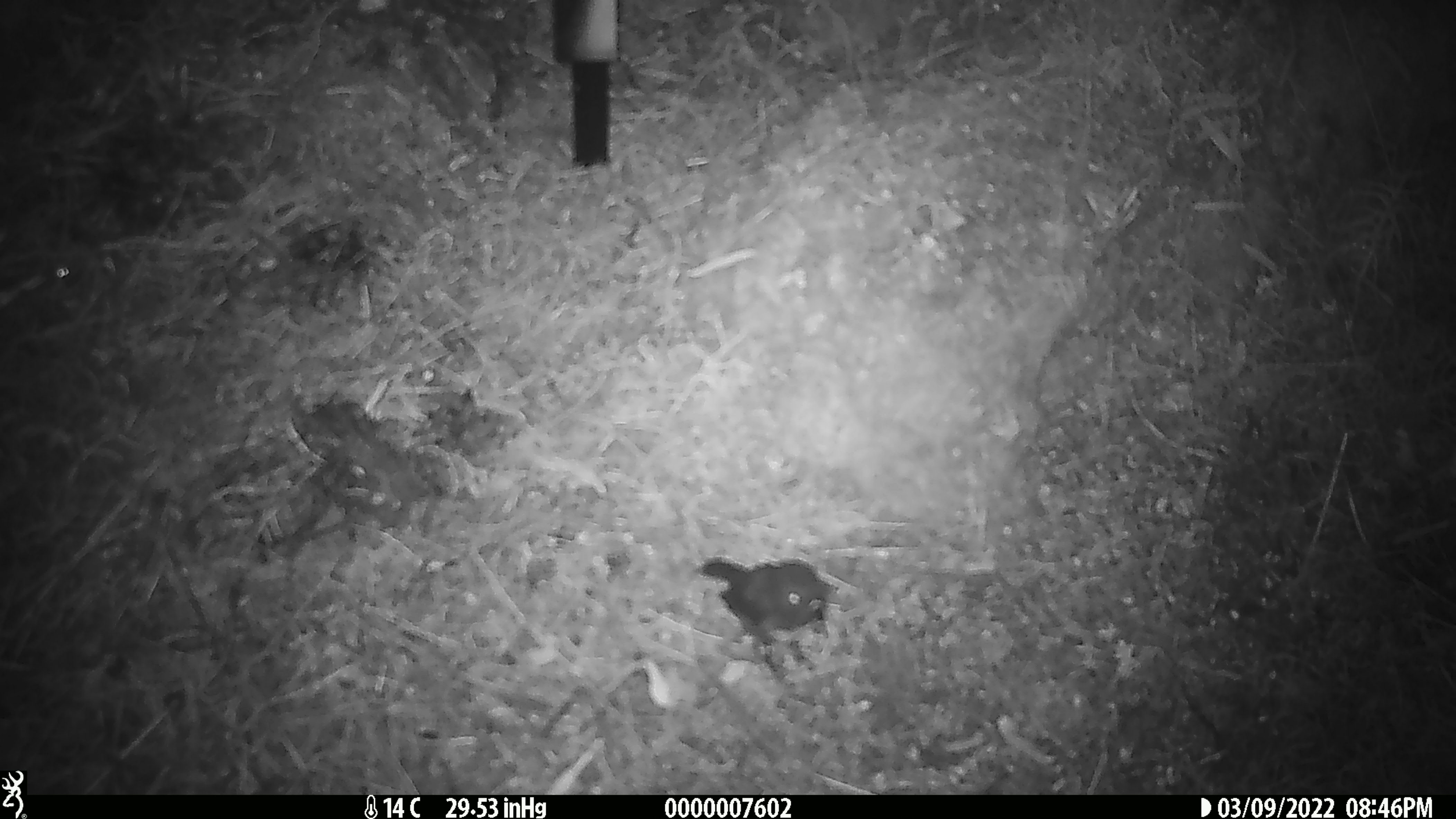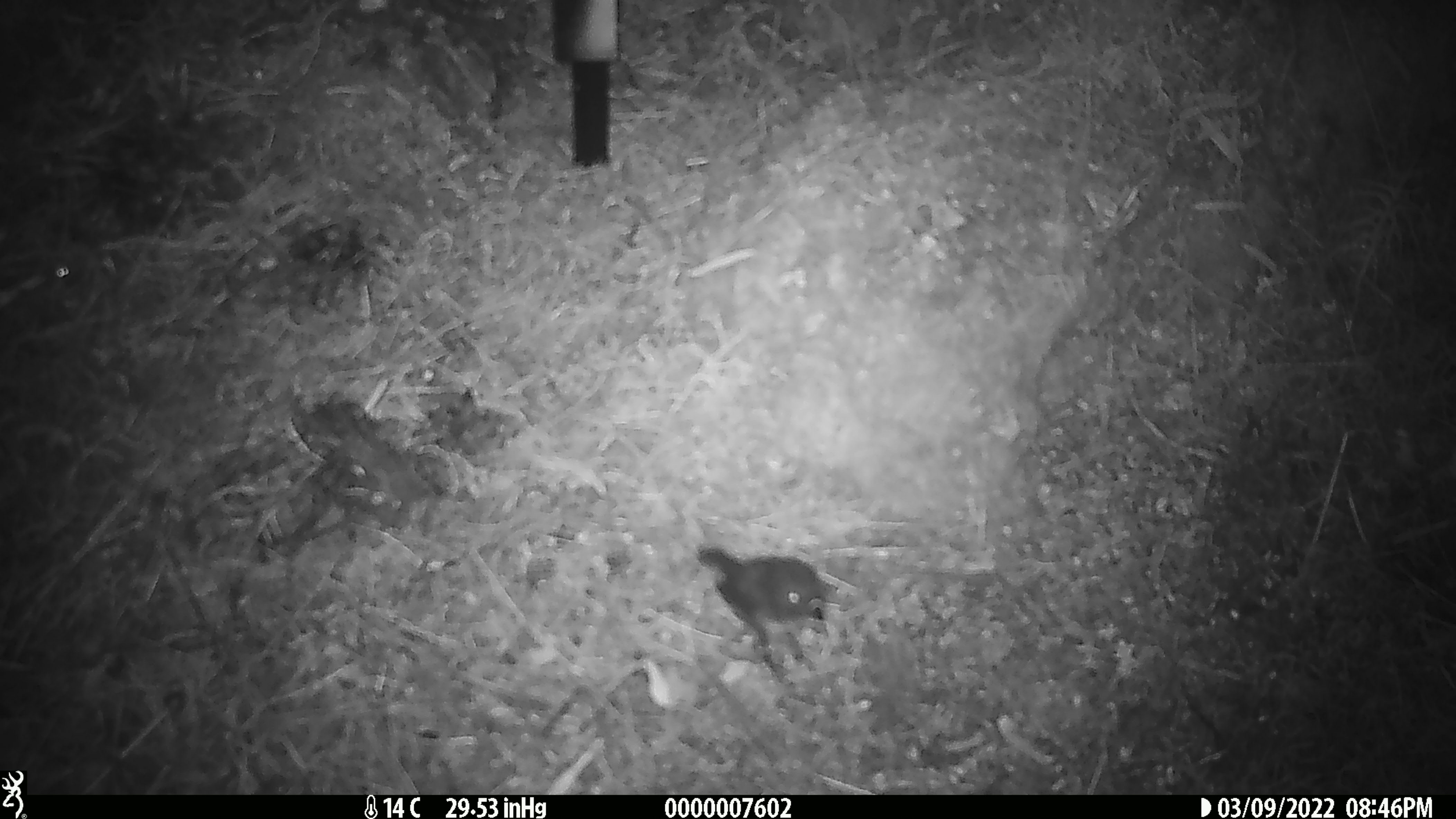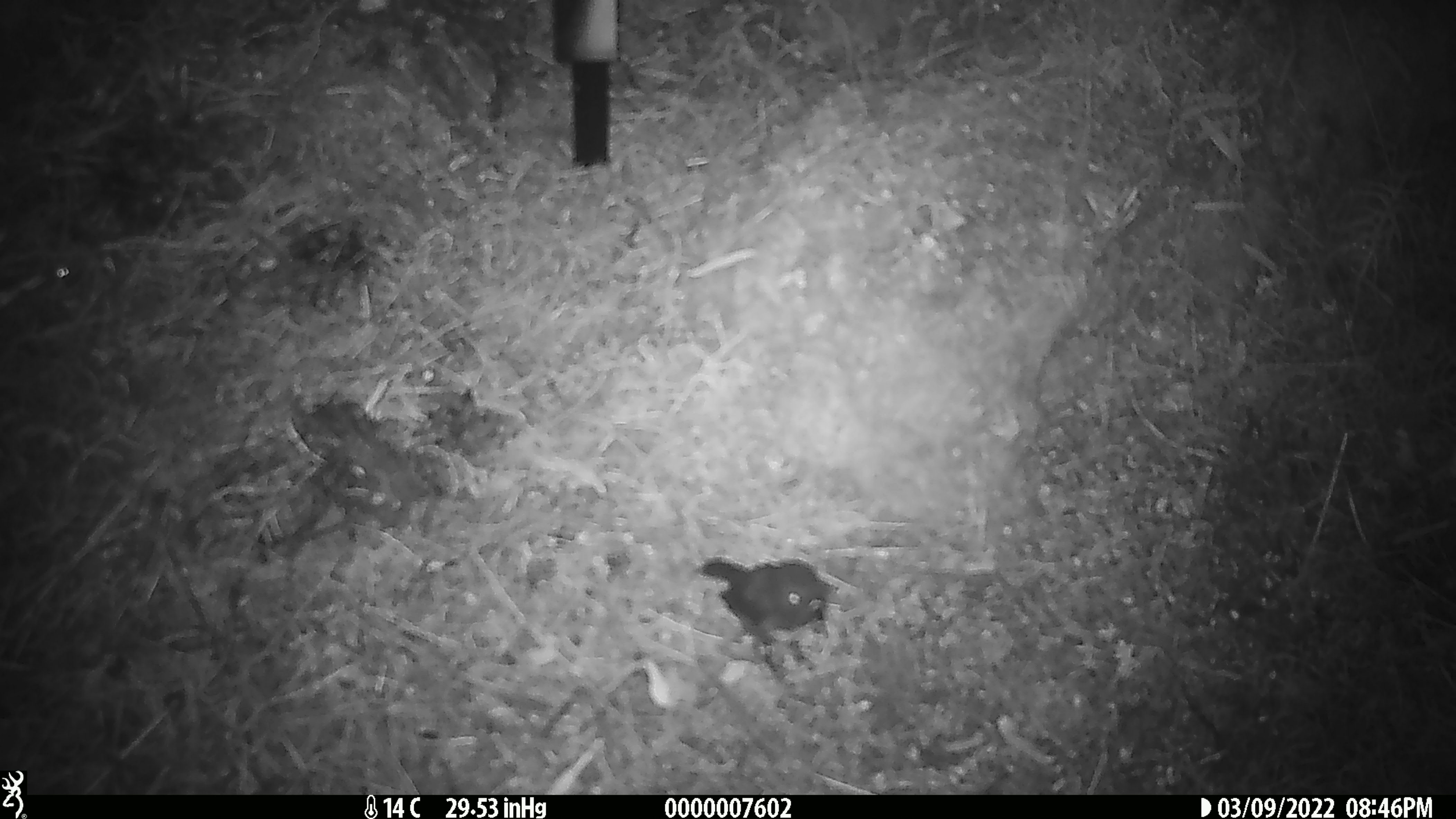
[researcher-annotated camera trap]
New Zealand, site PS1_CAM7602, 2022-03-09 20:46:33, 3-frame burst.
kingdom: Animalia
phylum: Chordata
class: Aves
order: Passeriformes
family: Petroicidae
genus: Petroica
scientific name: Petroica australis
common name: new zealand robin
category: robin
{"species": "robin (new zealand robin) (Petroica australis)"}